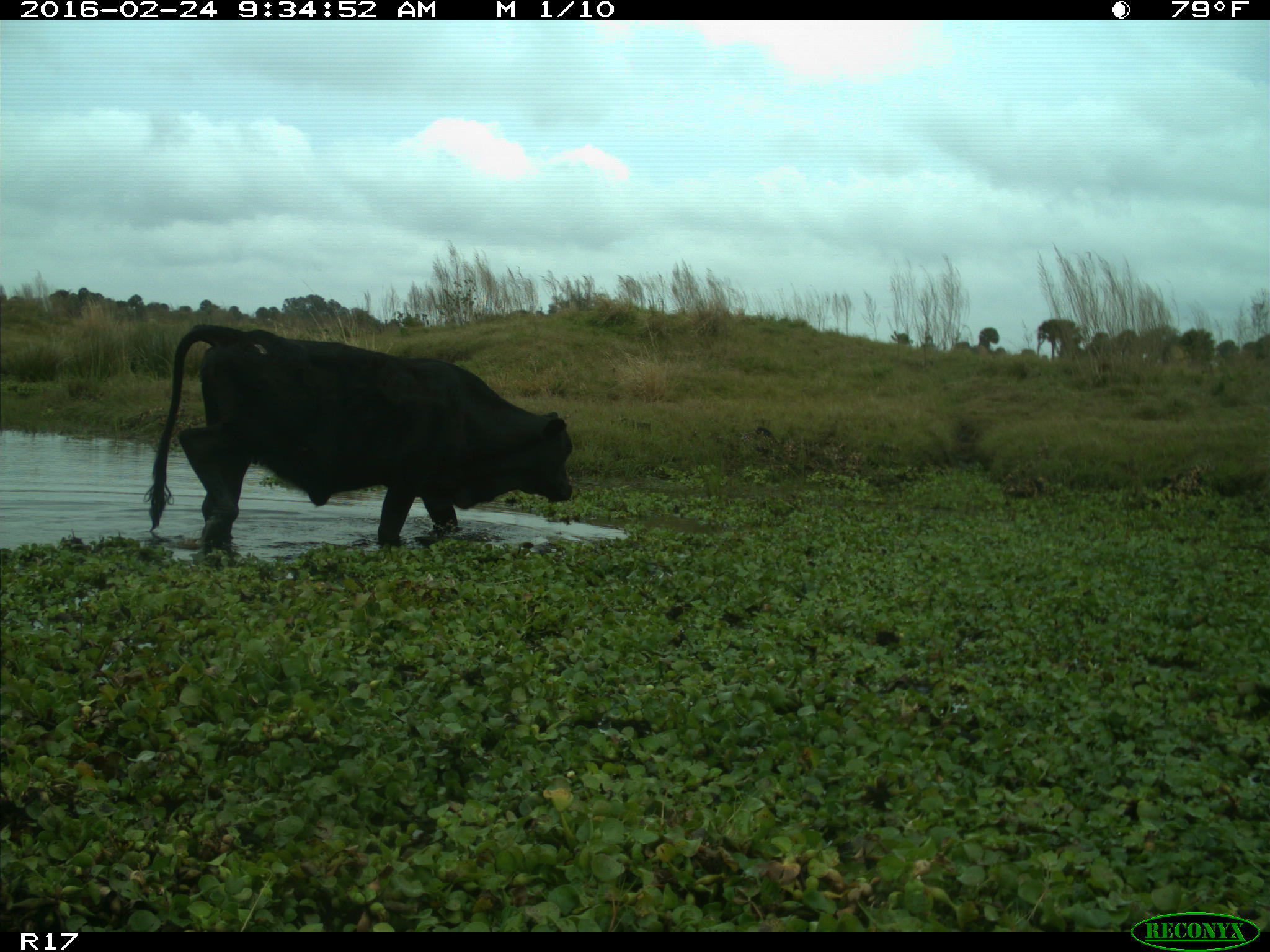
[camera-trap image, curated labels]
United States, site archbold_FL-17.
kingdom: Animalia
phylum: Chordata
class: Mammalia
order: Artiodactyla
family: Bovidae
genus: Bos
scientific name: Bos taurus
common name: domestic cow